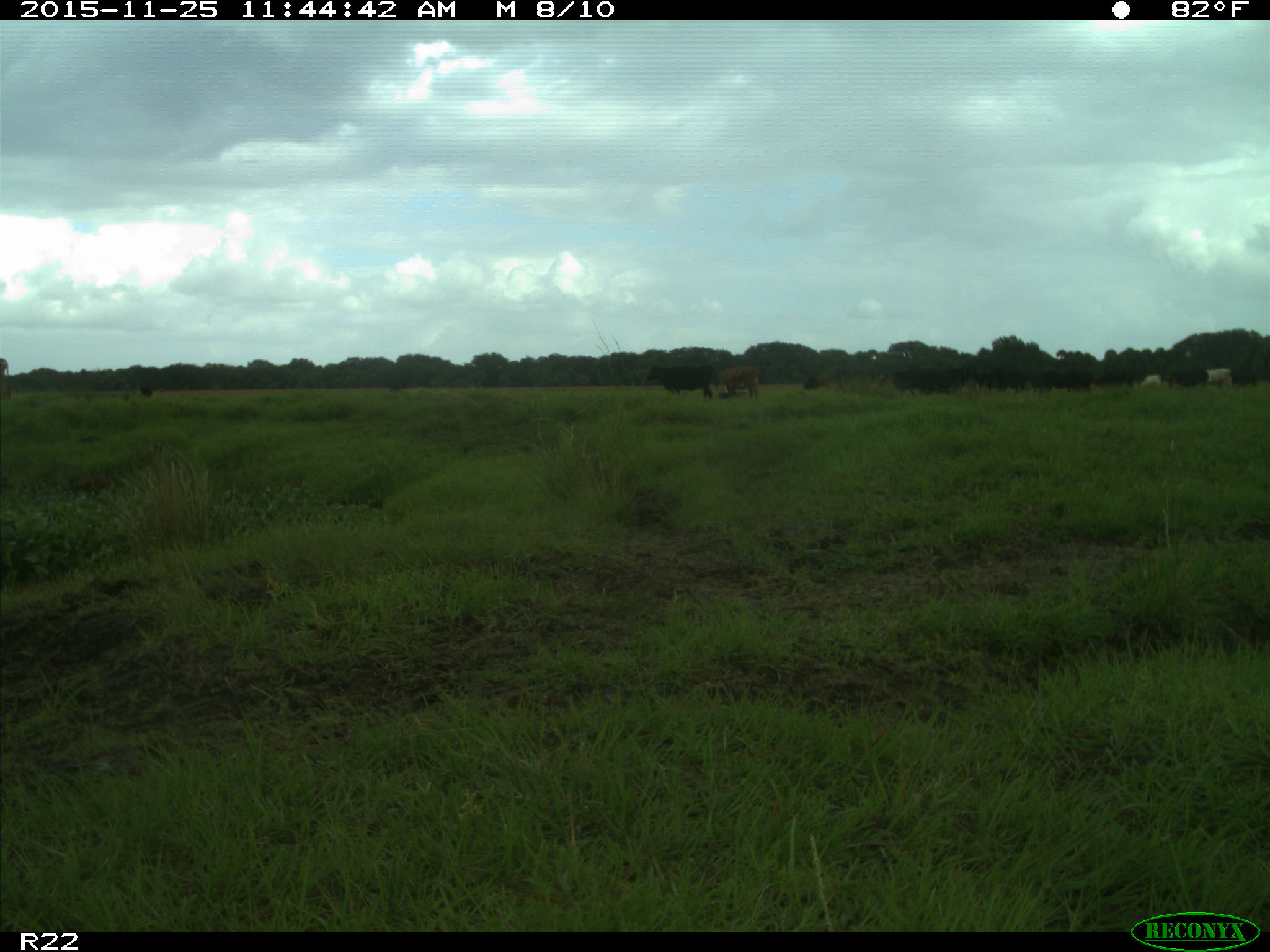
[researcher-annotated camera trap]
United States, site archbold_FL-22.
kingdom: Animalia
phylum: Chordata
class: Mammalia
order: Artiodactyla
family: Bovidae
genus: Bos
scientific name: Bos taurus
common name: domestic cow